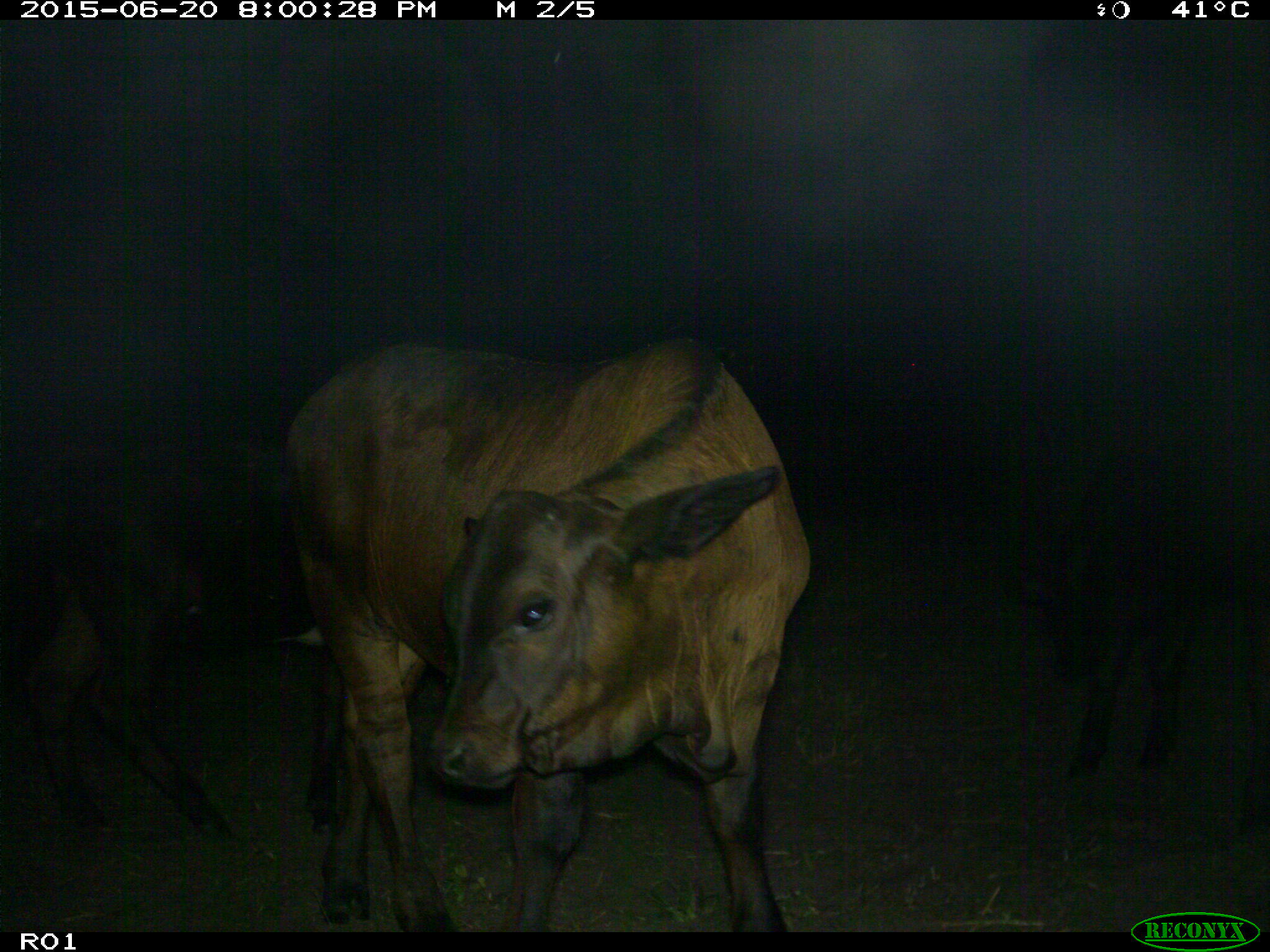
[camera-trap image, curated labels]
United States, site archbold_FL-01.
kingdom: Animalia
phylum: Chordata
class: Mammalia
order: Artiodactyla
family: Bovidae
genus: Bos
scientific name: Bos taurus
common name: domestic cow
Bos taurus (domestic cow).